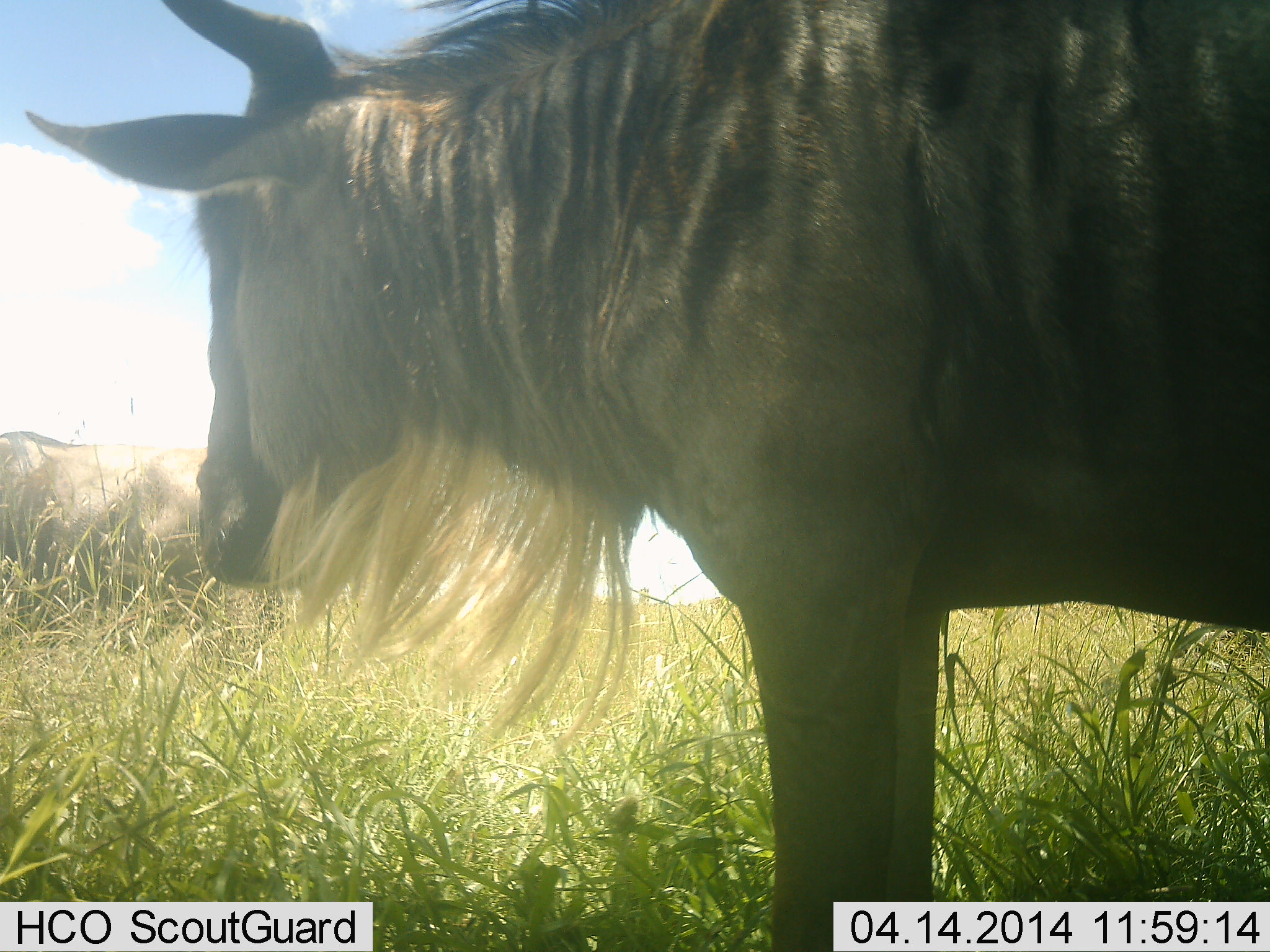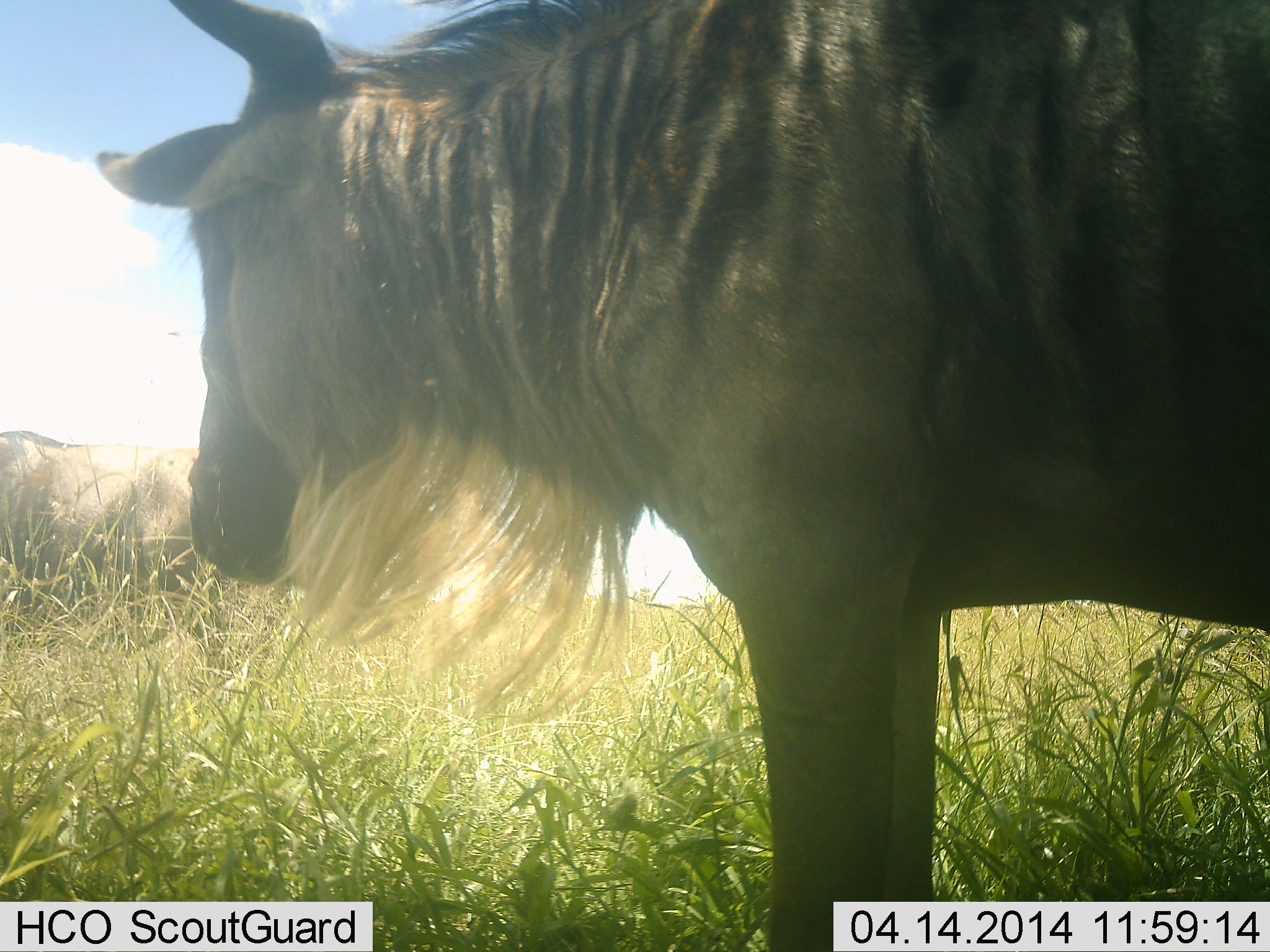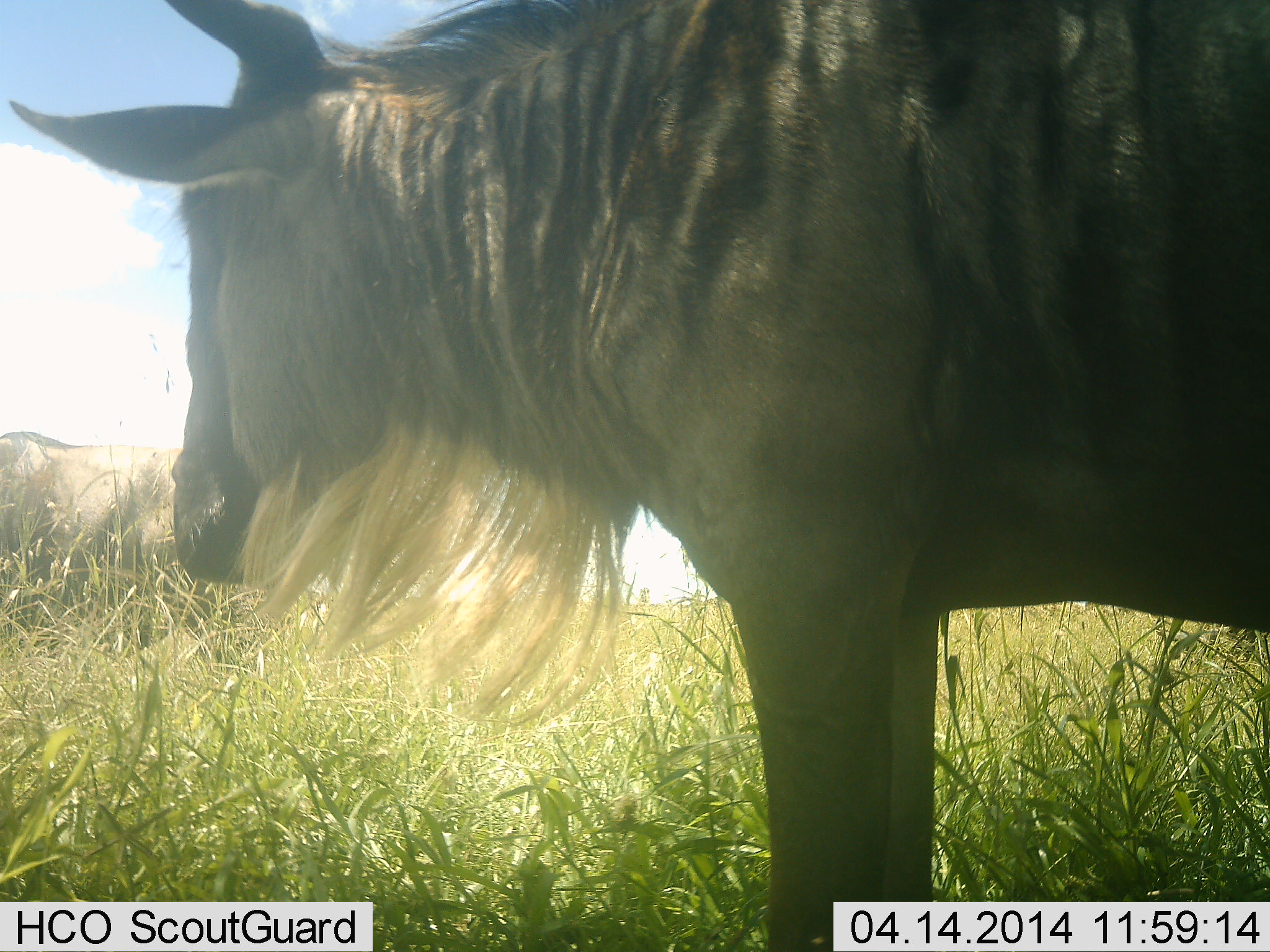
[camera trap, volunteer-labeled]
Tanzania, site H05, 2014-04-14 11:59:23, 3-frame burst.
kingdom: Animalia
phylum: Chordata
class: Mammalia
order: Artiodactyla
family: Bovidae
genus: Connochaetes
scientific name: Connochaetes taurinus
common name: blue wildebeest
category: wildebeest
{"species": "wildebeest (blue wildebeest) (Connochaetes taurinus)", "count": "2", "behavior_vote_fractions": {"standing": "90%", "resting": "20%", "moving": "0%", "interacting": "0%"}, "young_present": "0%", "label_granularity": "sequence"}